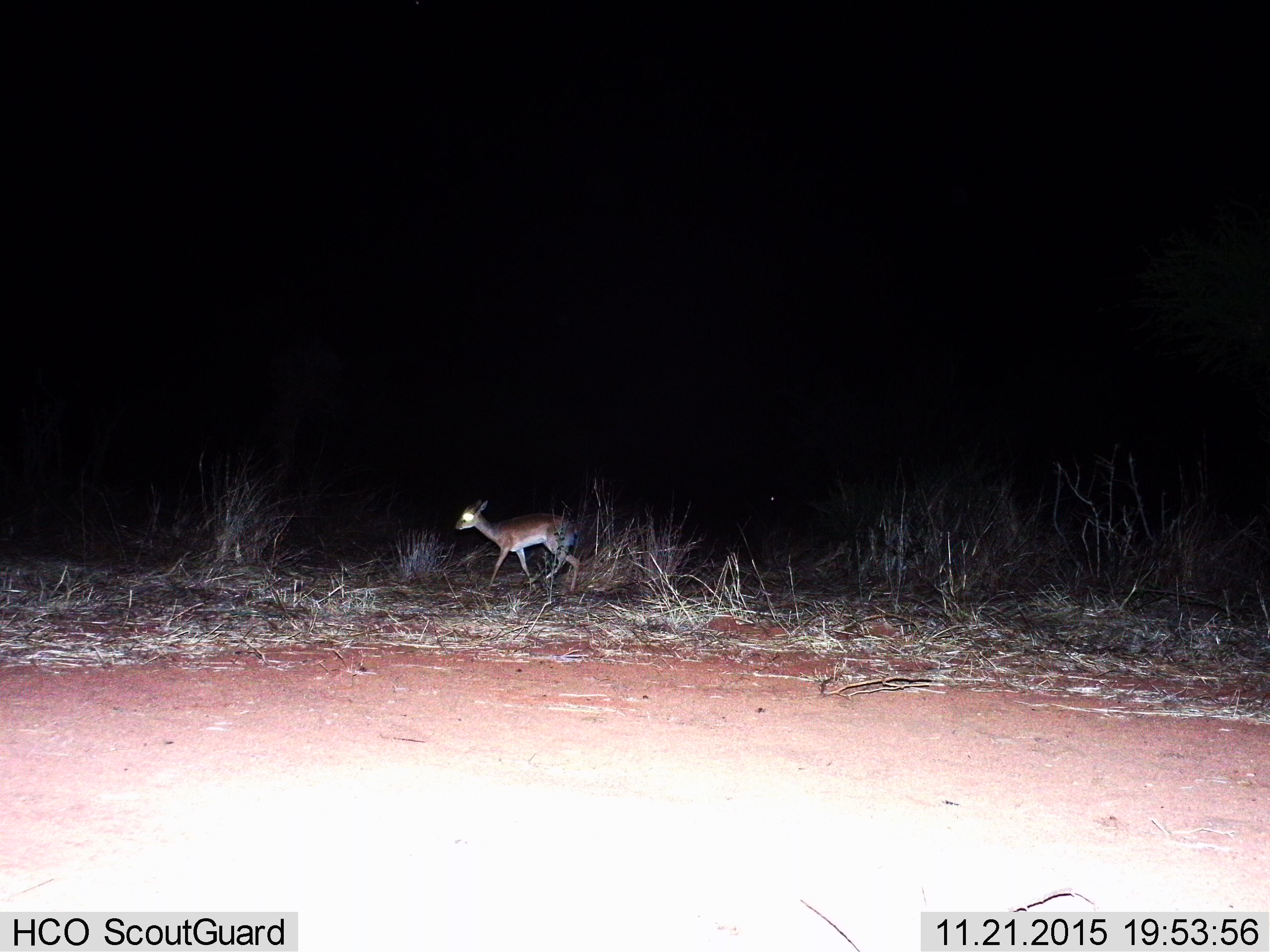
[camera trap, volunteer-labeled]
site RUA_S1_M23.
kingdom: Animalia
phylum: Chordata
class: Mammalia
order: Artiodactyla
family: Bovidae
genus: Madoqua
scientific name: Madoqua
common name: dik-dik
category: dikdik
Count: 1.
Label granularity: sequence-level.